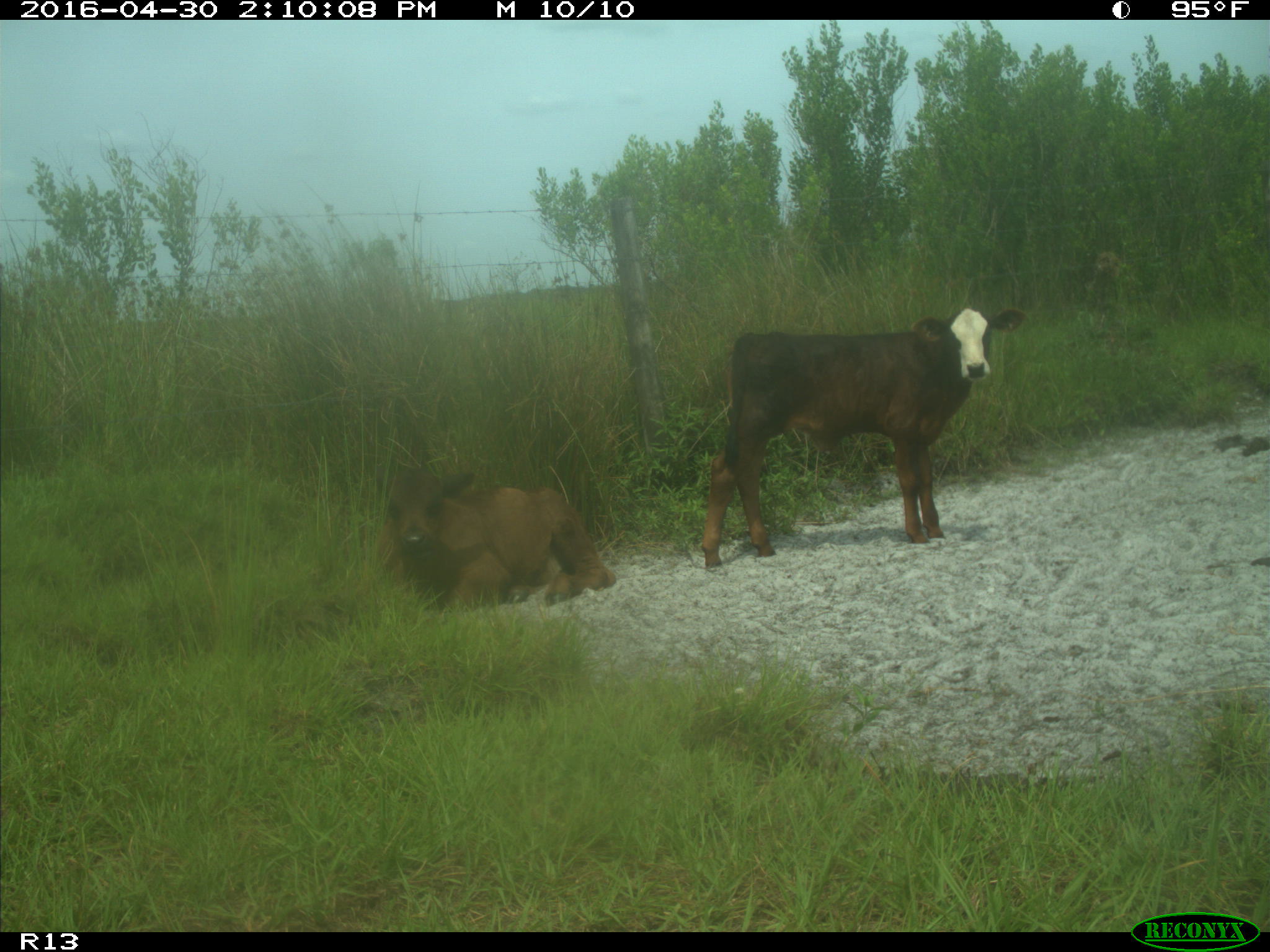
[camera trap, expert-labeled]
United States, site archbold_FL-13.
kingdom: Animalia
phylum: Chordata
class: Mammalia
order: Artiodactyla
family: Bovidae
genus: Bos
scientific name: Bos taurus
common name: domestic cow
Bos taurus (domestic cow).